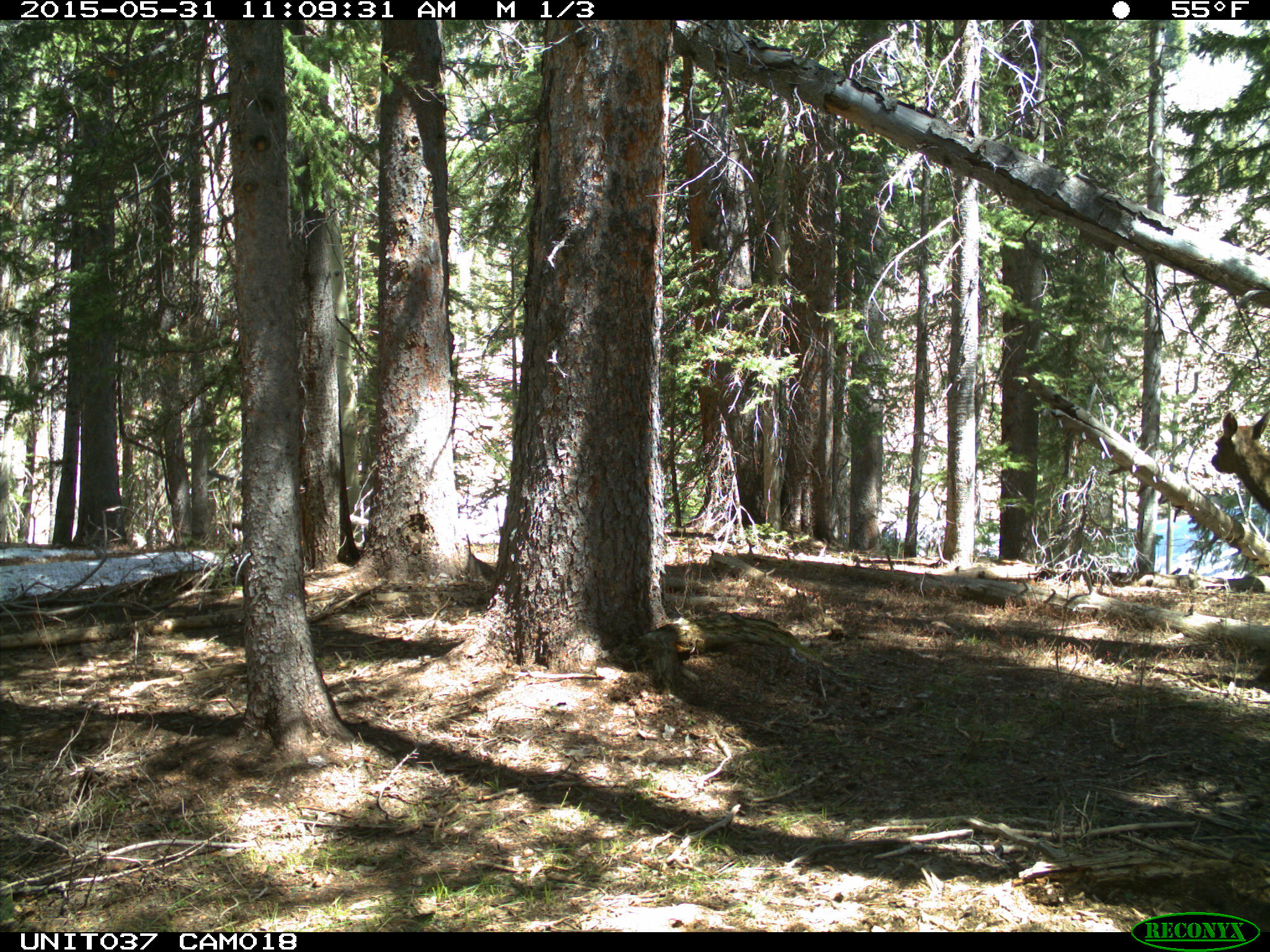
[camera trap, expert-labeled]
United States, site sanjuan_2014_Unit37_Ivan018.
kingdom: Animalia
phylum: Chordata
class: Mammalia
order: Artiodactyla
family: Cervidae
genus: Cervus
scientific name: Cervus elaphus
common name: red deer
Cervus elaphus (red deer).